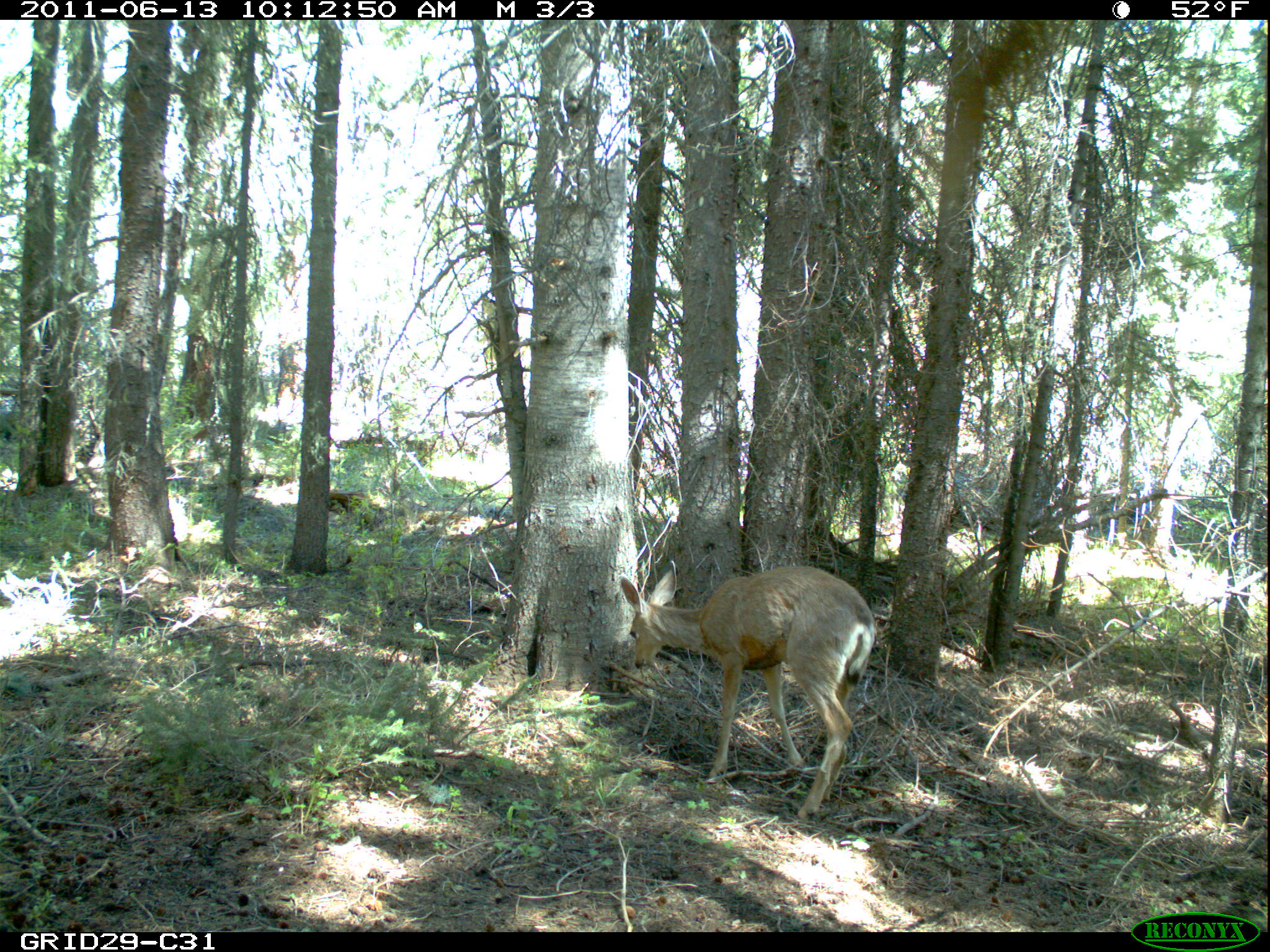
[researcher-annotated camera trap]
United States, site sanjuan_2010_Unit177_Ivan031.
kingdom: Animalia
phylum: Chordata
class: Mammalia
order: Artiodactyla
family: Cervidae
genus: Odocoileus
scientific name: Odocoileus hemionus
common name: mule deer